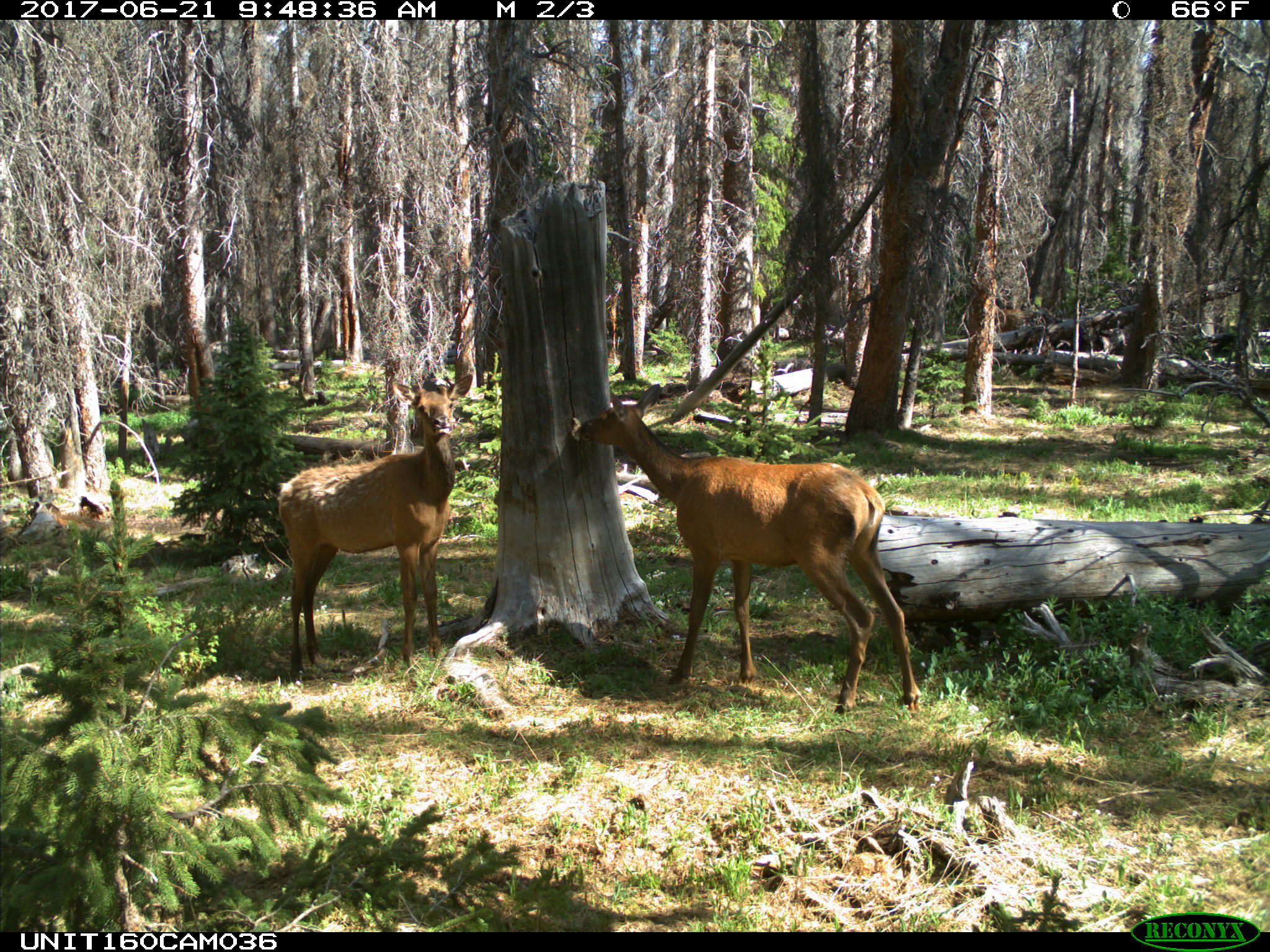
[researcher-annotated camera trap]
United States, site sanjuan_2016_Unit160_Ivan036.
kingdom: Animalia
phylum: Chordata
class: Mammalia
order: Artiodactyla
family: Cervidae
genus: Cervus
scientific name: Cervus elaphus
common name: red deer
Cervus elaphus (red deer).